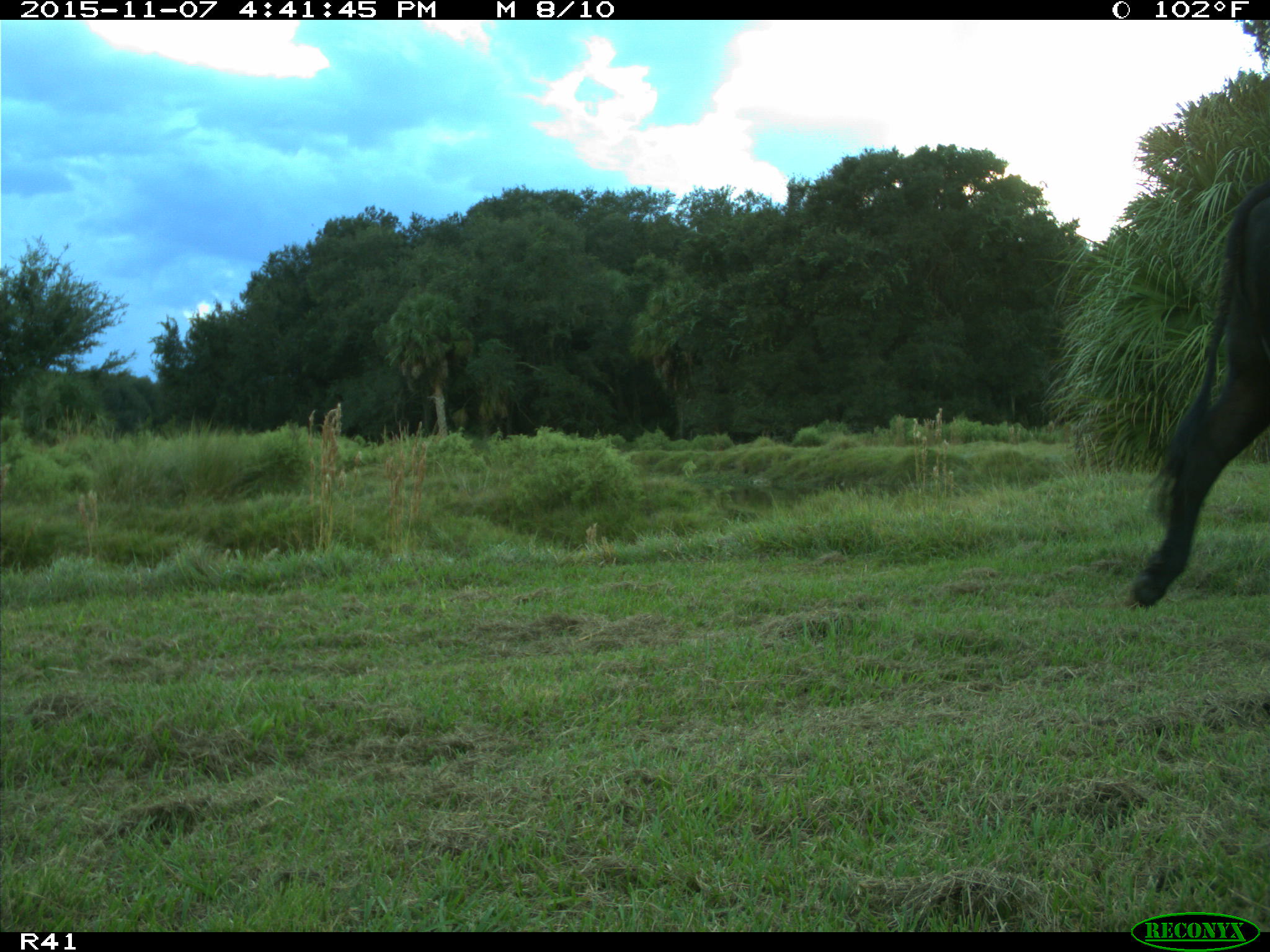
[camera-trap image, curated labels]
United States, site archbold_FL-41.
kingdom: Animalia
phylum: Chordata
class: Mammalia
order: Artiodactyla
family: Bovidae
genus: Bos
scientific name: Bos taurus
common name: domestic cow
Bos taurus (domestic cow).